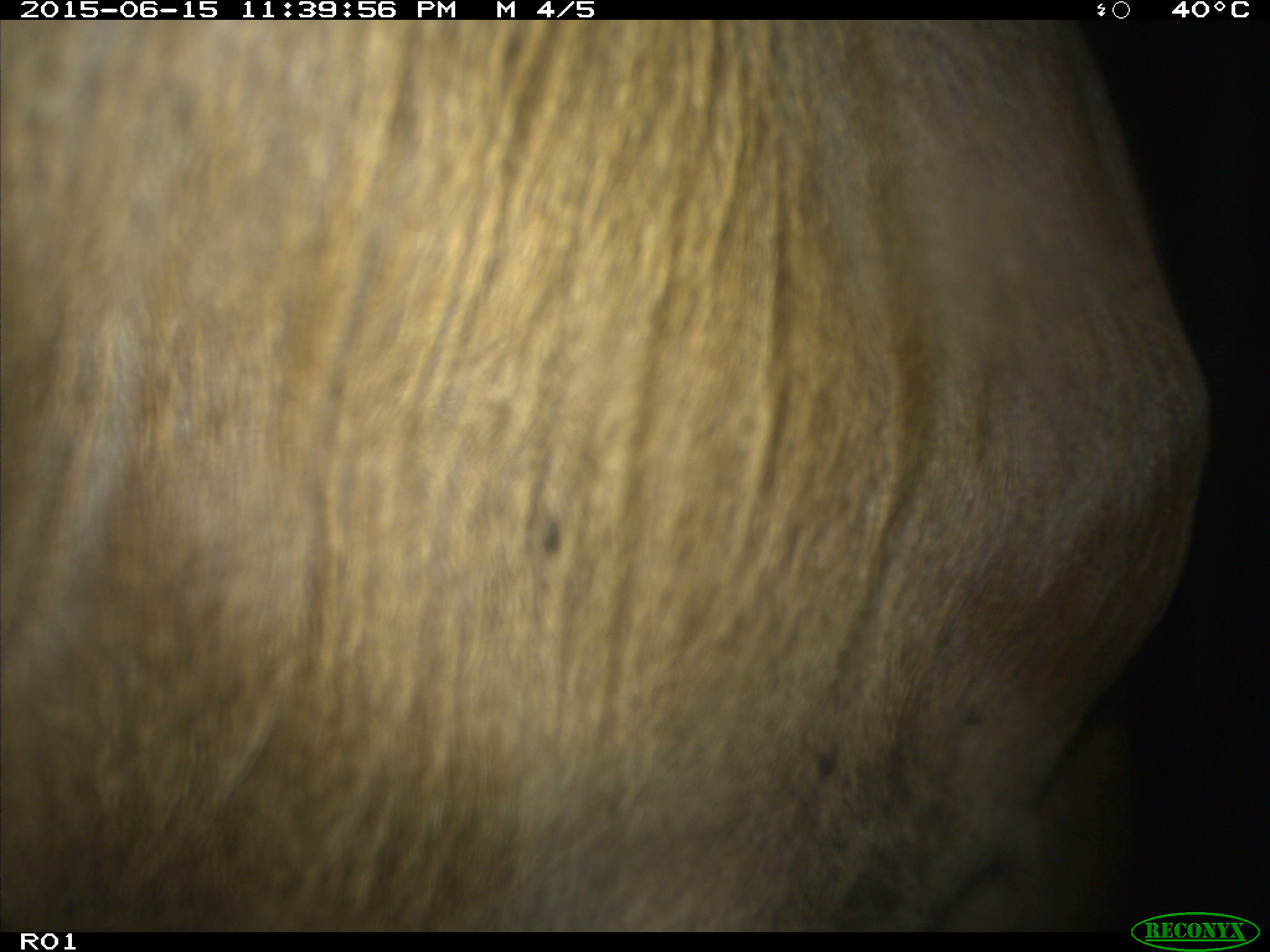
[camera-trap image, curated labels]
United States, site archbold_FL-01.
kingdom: Animalia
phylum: Chordata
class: Mammalia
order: Artiodactyla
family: Bovidae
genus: Bos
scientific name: Bos taurus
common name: domestic cow